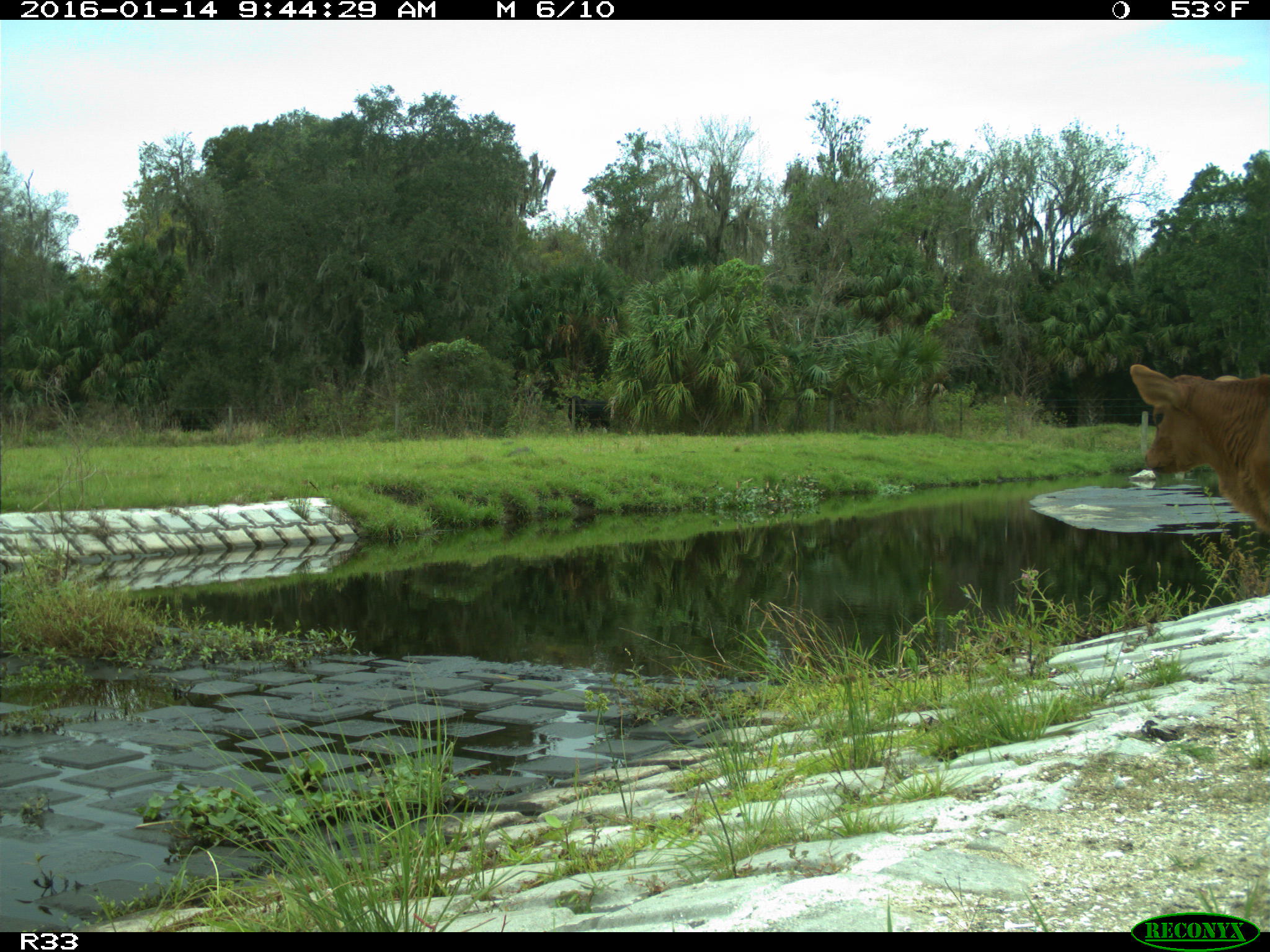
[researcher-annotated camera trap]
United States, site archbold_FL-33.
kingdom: Animalia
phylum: Chordata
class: Mammalia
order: Artiodactyla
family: Bovidae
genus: Bos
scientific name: Bos taurus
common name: domestic cow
Bos taurus (domestic cow).